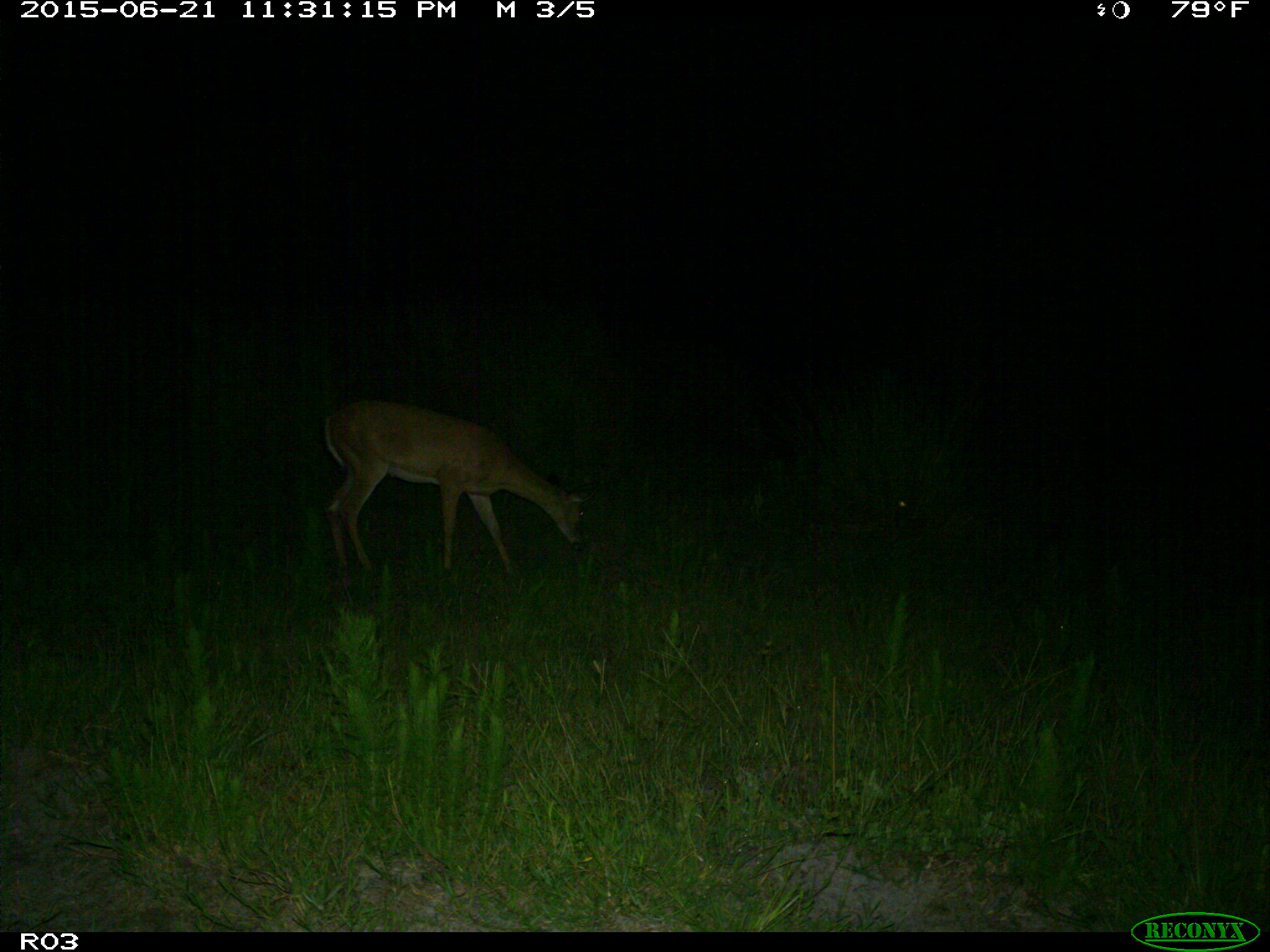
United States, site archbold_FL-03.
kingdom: Animalia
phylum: Chordata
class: Mammalia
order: Artiodactyla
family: Cervidae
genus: Odocoileus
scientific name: Odocoileus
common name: deer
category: unidentified deer